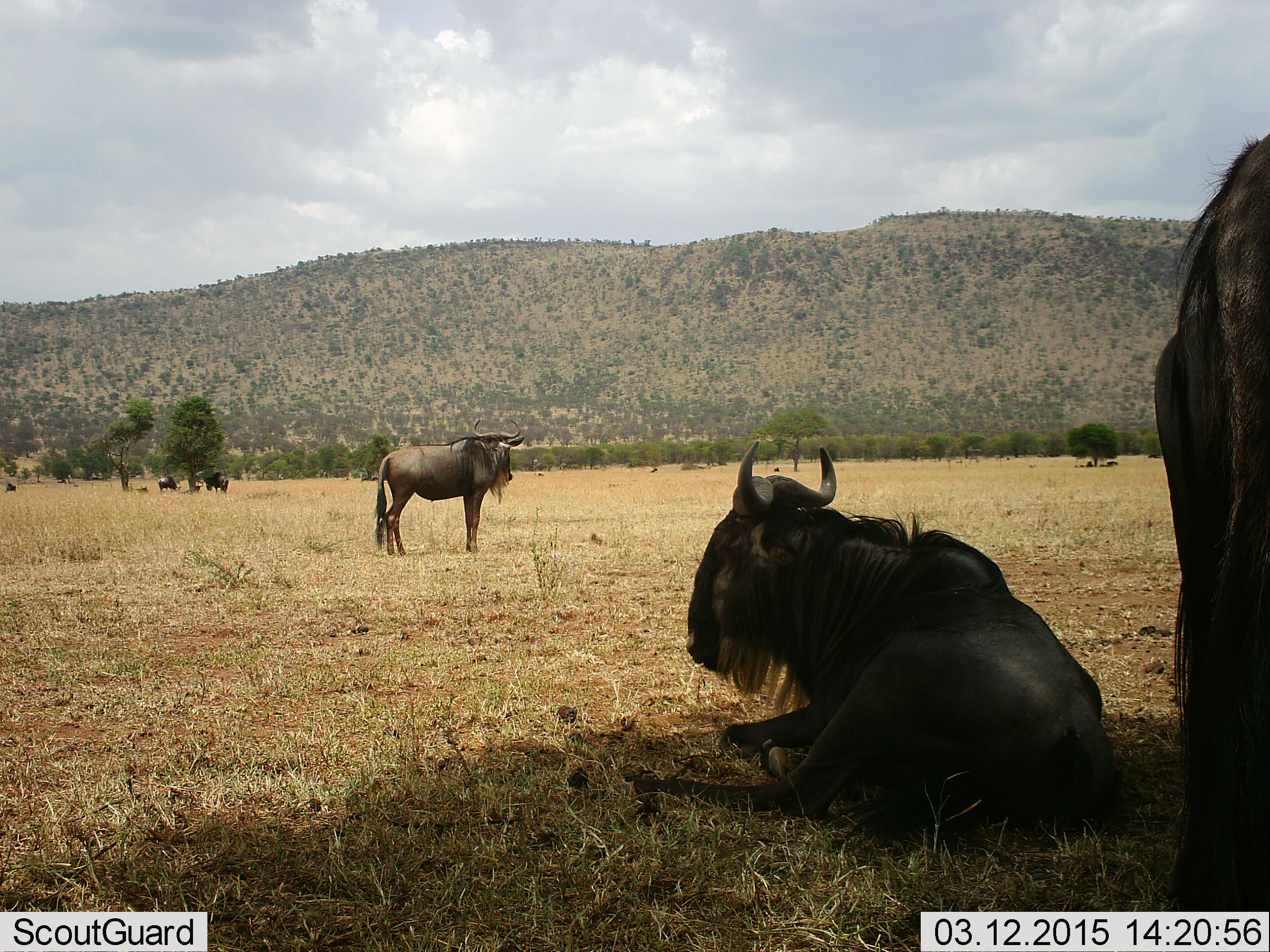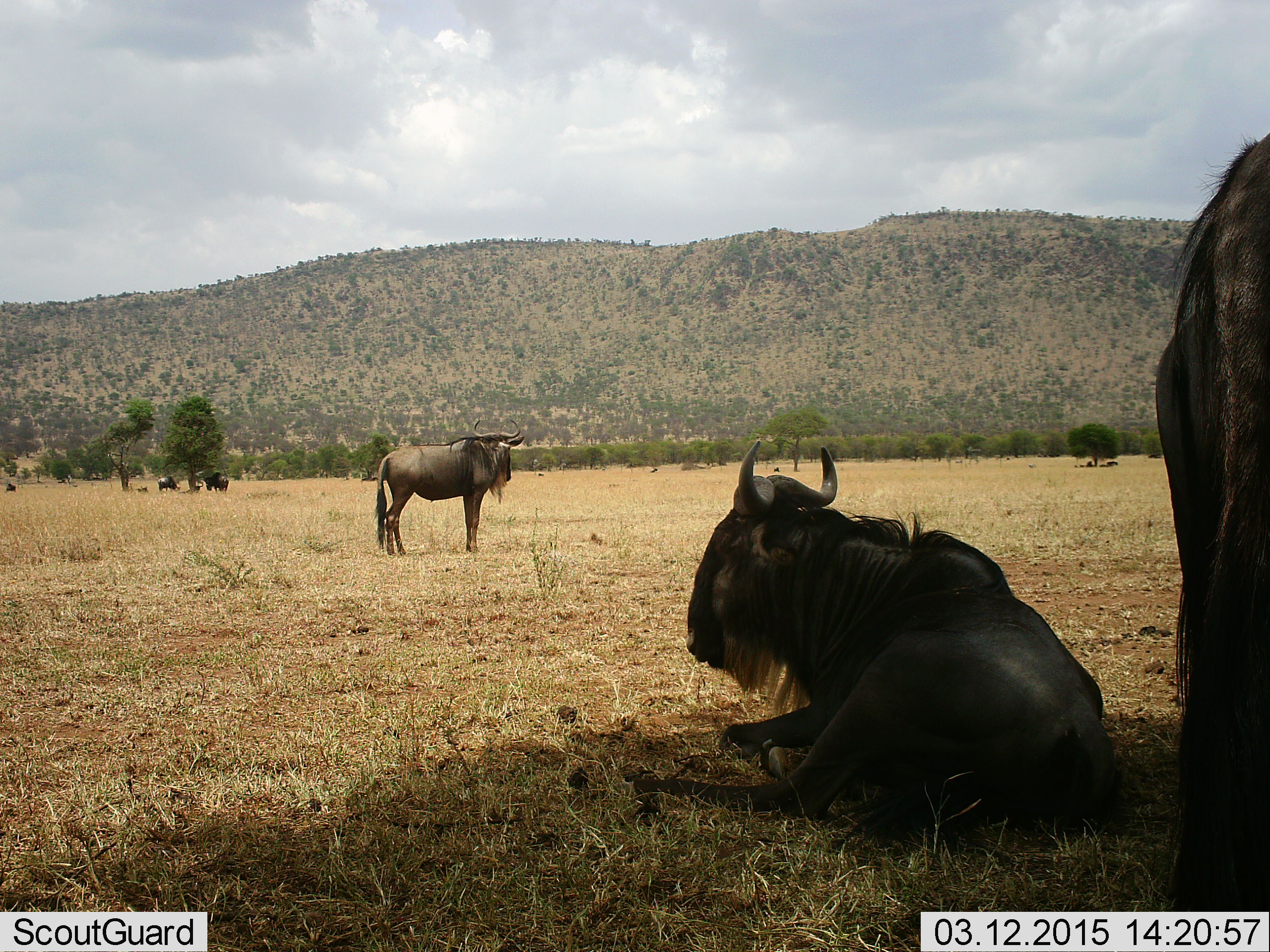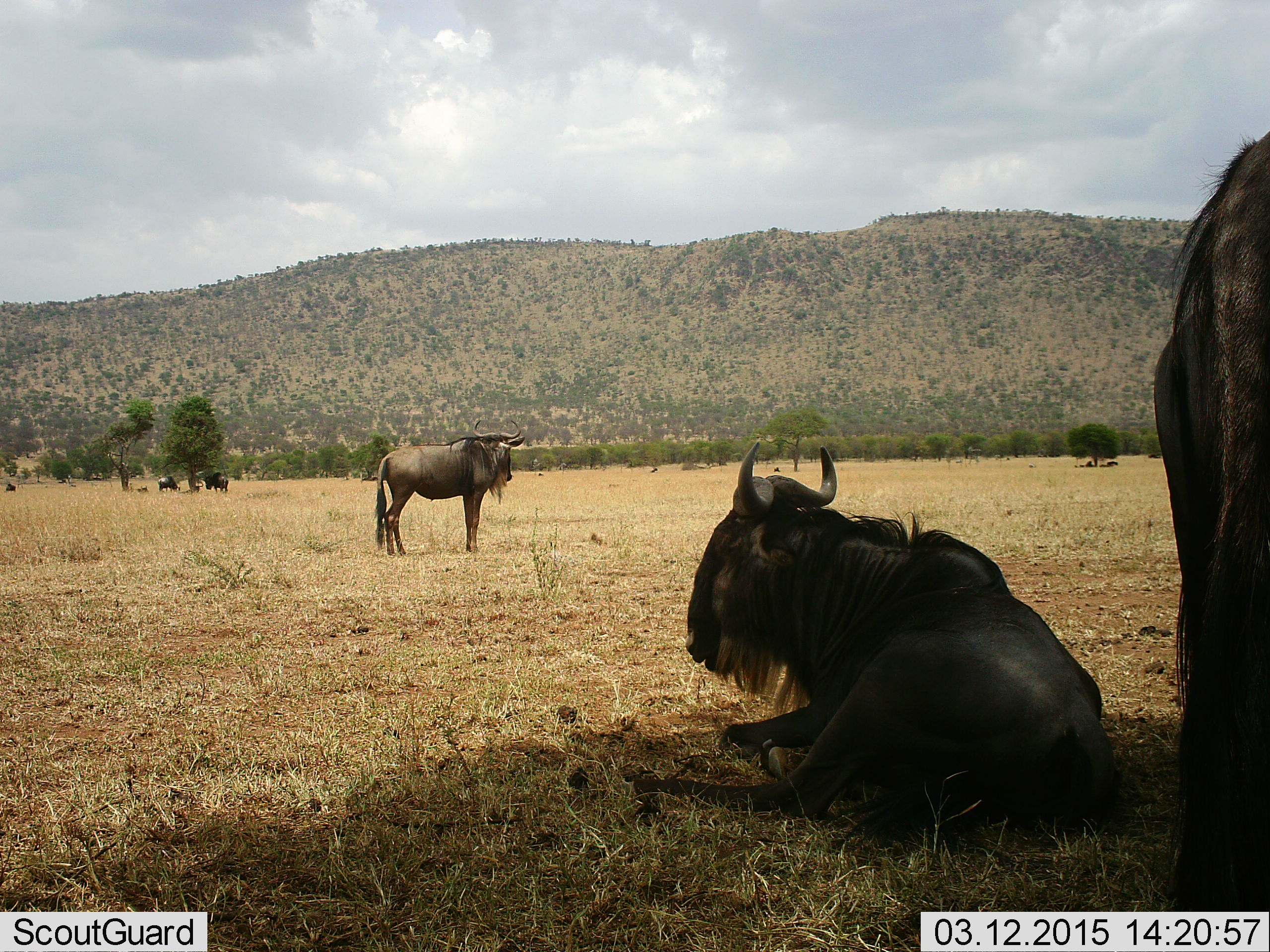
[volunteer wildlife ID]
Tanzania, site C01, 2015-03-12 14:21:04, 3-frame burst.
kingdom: Animalia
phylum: Chordata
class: Mammalia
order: Artiodactyla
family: Bovidae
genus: Connochaetes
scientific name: Connochaetes taurinus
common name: blue wildebeest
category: wildebeest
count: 5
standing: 90%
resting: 100%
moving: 0%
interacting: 0%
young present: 0%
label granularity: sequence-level